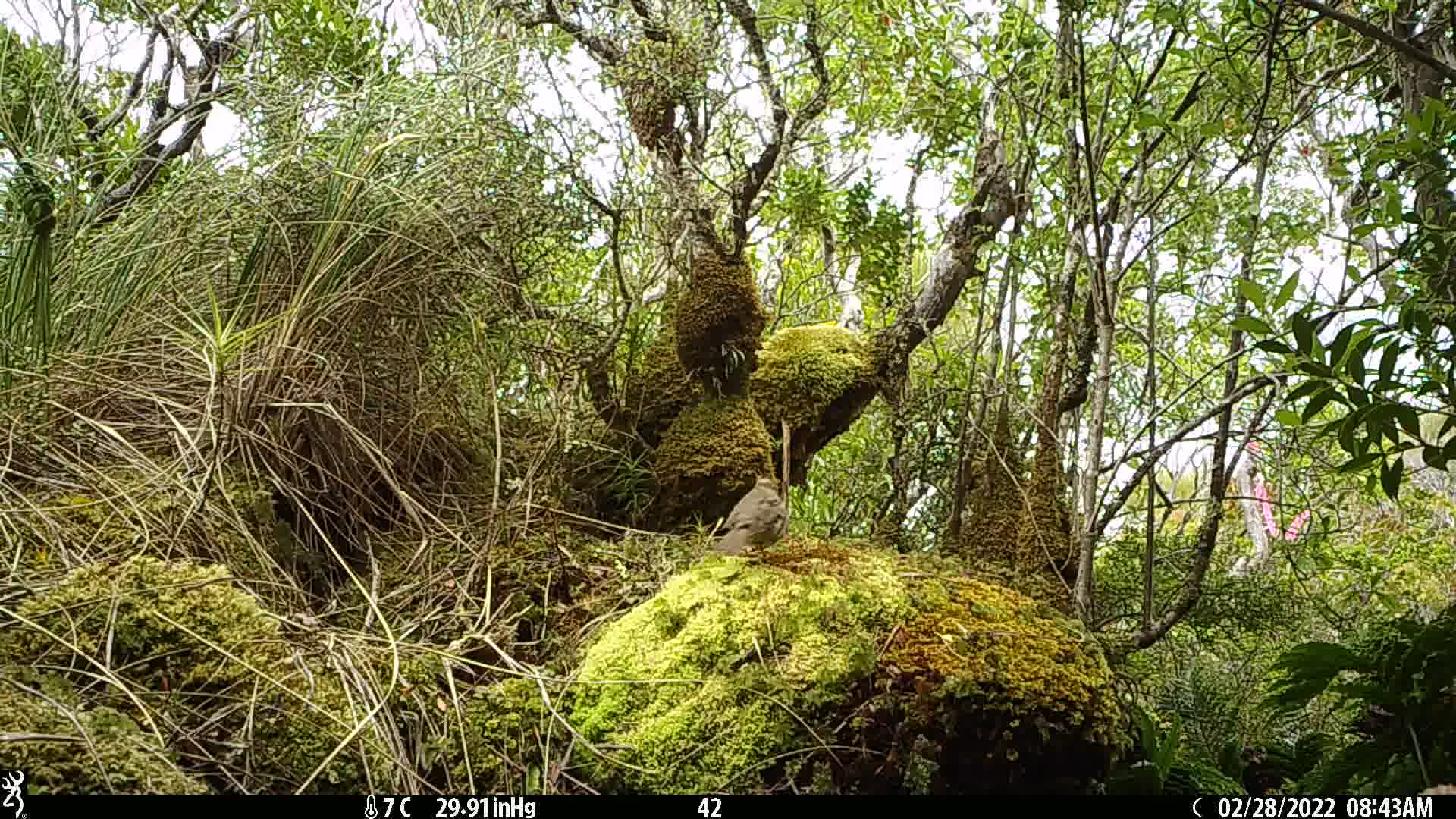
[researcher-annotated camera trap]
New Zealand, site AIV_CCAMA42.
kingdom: Animalia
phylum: Chordata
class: Aves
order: Passeriformes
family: Turdidae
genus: Turdus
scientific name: Turdus philomelos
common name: song thrush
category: thrush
Thrush (song thrush) (Turdus philomelos).